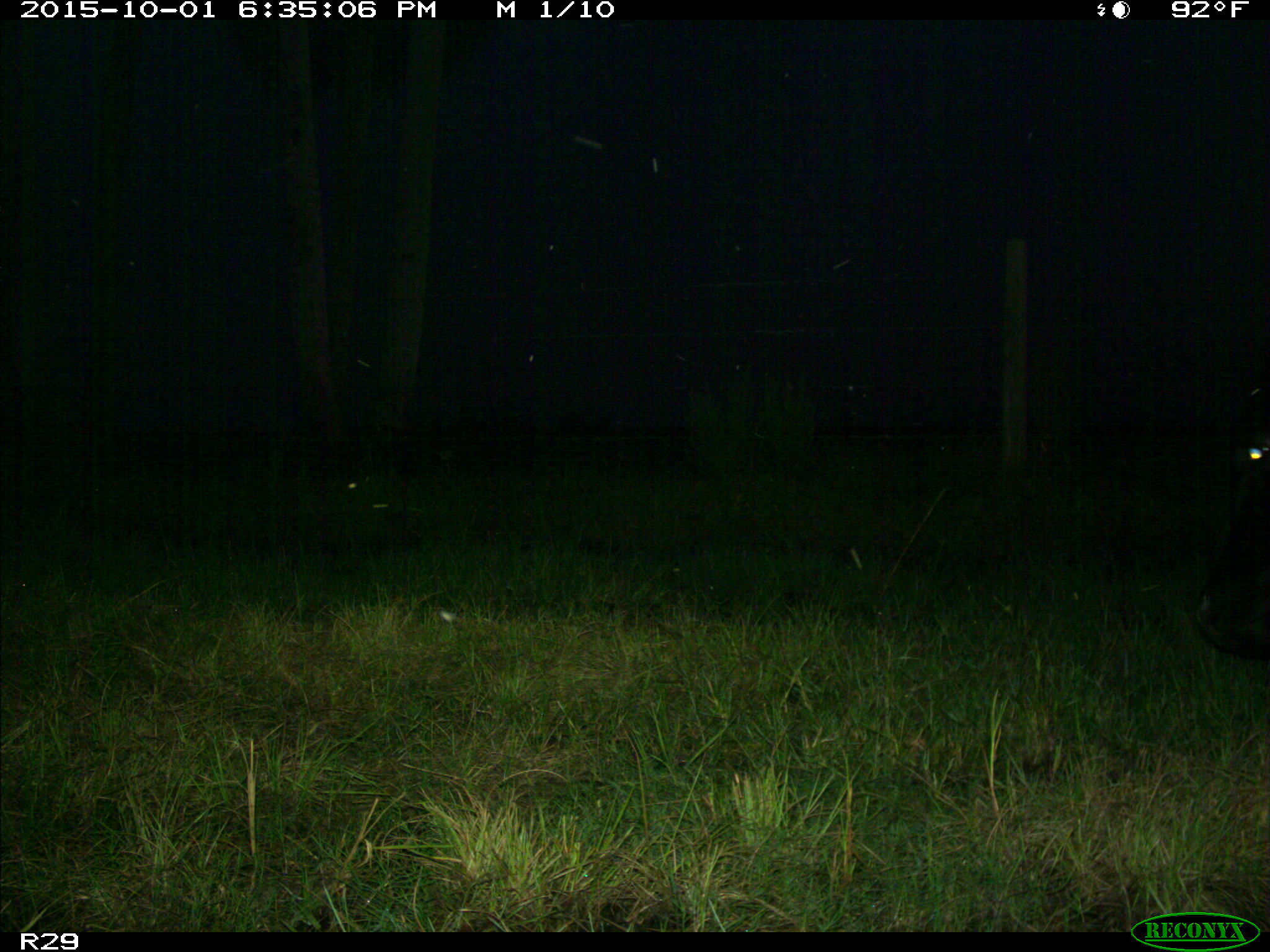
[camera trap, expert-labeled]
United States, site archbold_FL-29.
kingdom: Animalia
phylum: Chordata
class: Mammalia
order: Artiodactyla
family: Bovidae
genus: Bos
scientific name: Bos taurus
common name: domestic cow